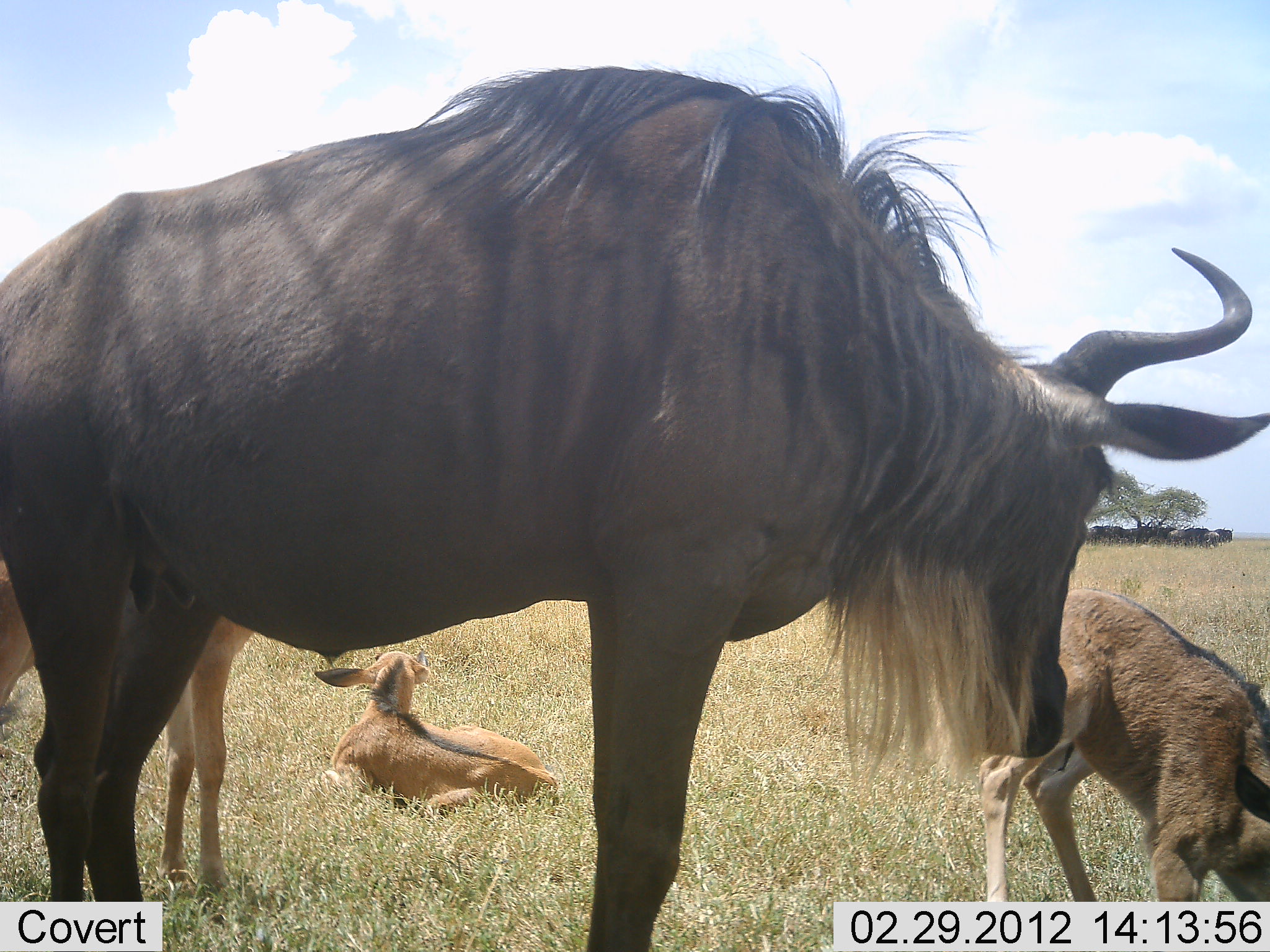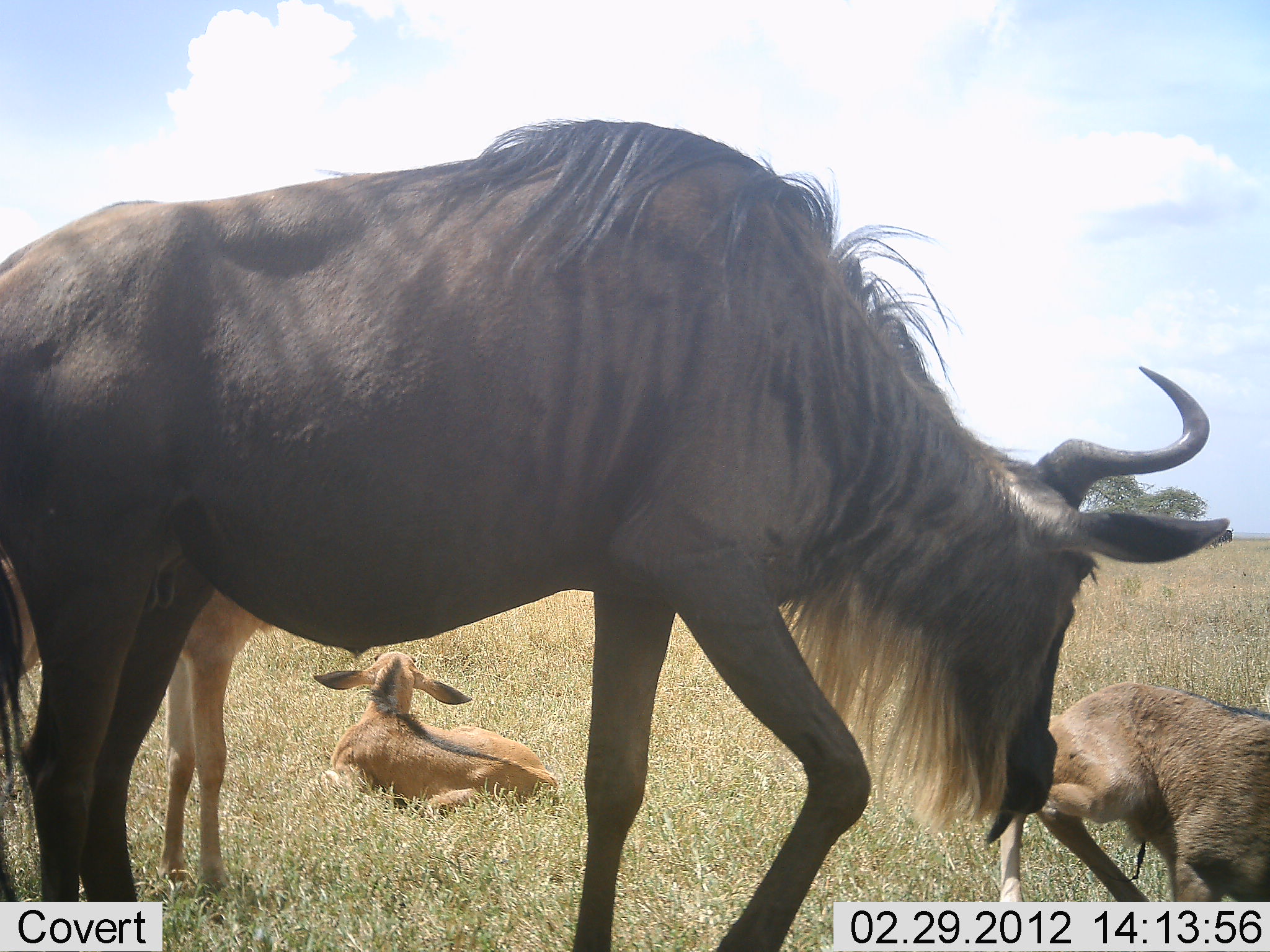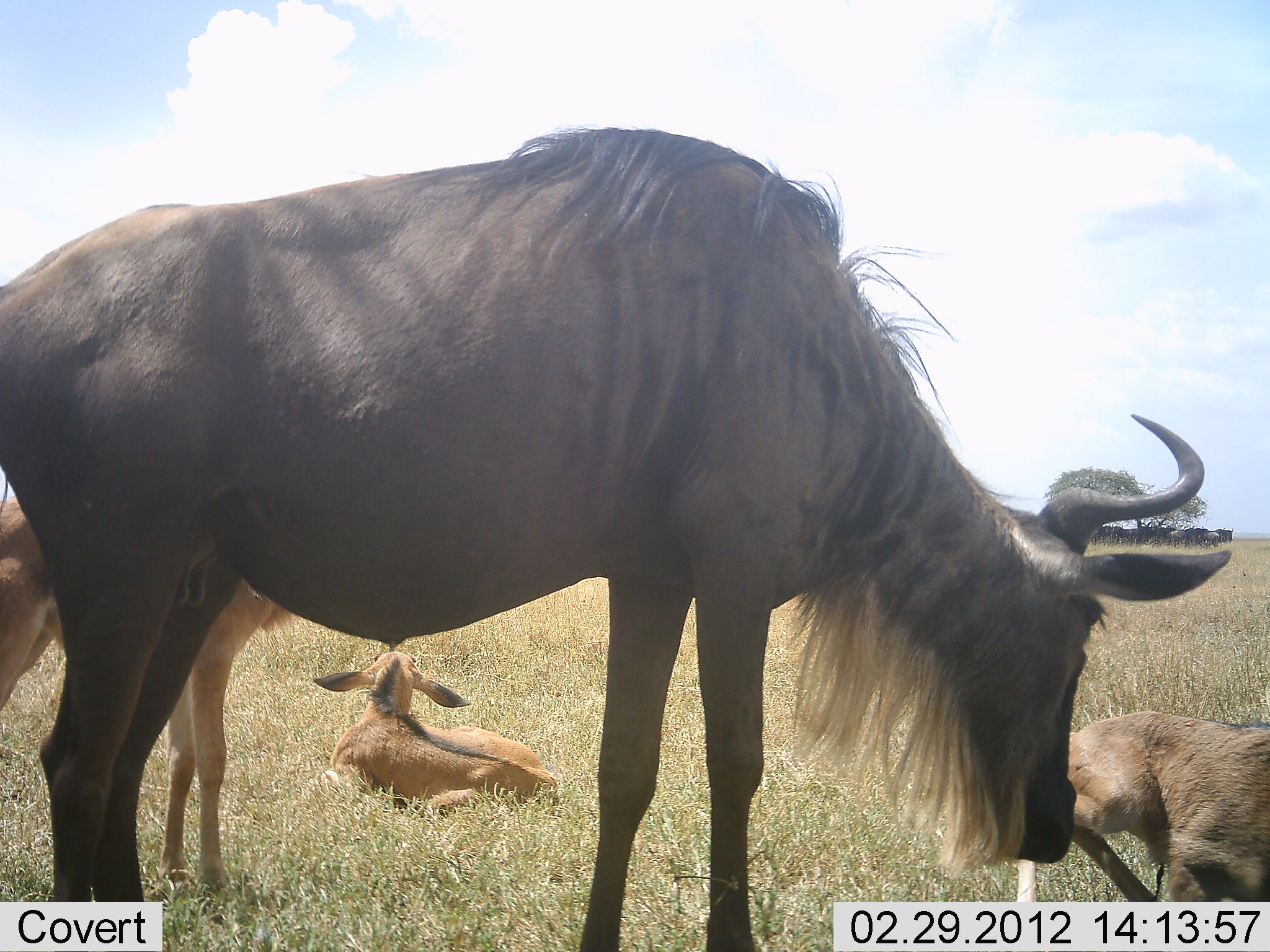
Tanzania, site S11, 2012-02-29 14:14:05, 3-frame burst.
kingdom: Animalia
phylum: Chordata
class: Mammalia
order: Artiodactyla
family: Bovidae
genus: Connochaetes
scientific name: Connochaetes taurinus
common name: blue wildebeest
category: wildebeest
Wildebeest (blue wildebeest) (Connochaetes taurinus), count 4. Behavior (volunteer vote fractions): standing 82%, resting 65%, moving 6%, interacting 35%. Young present (vote fraction): 88%. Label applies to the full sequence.